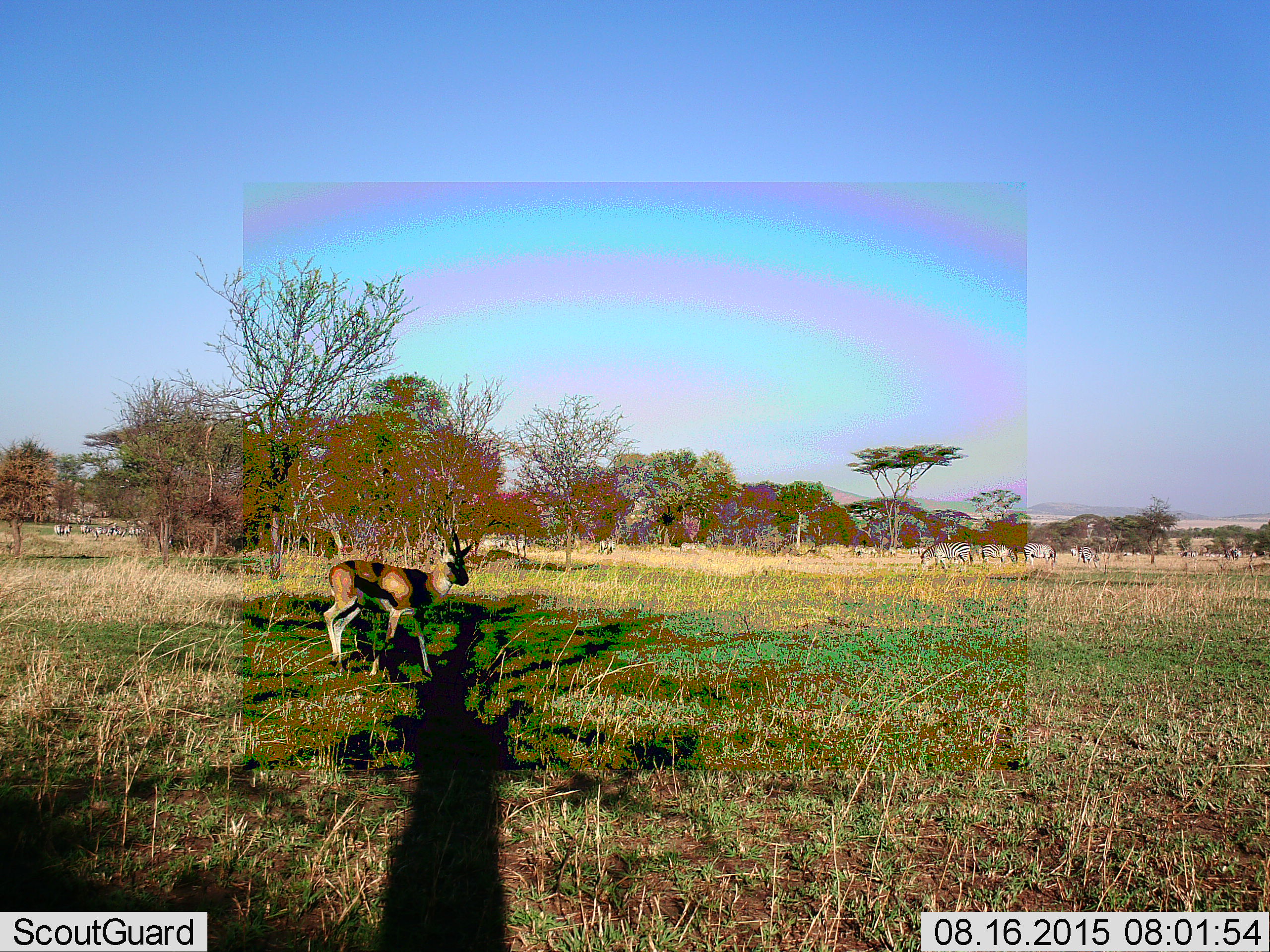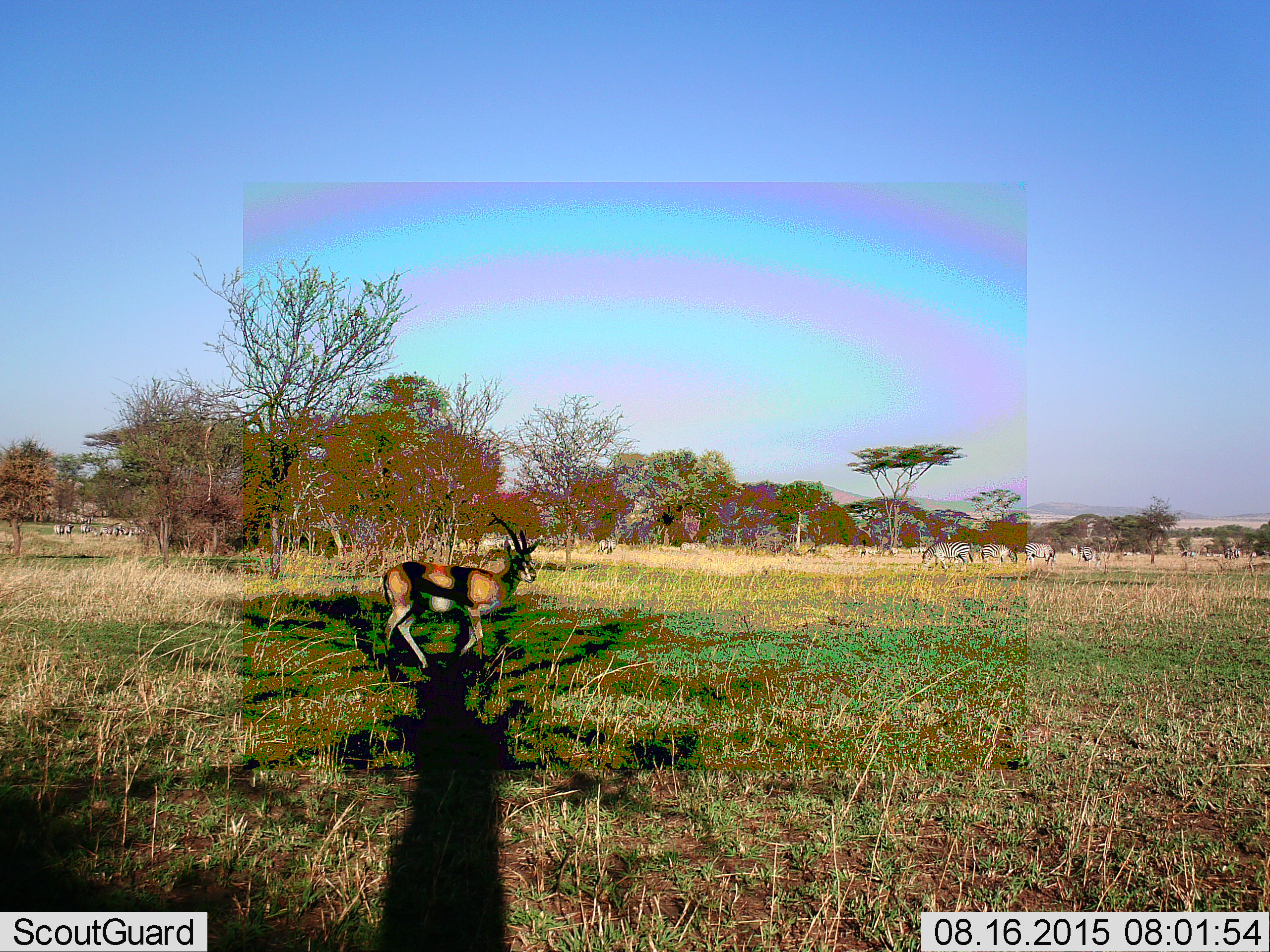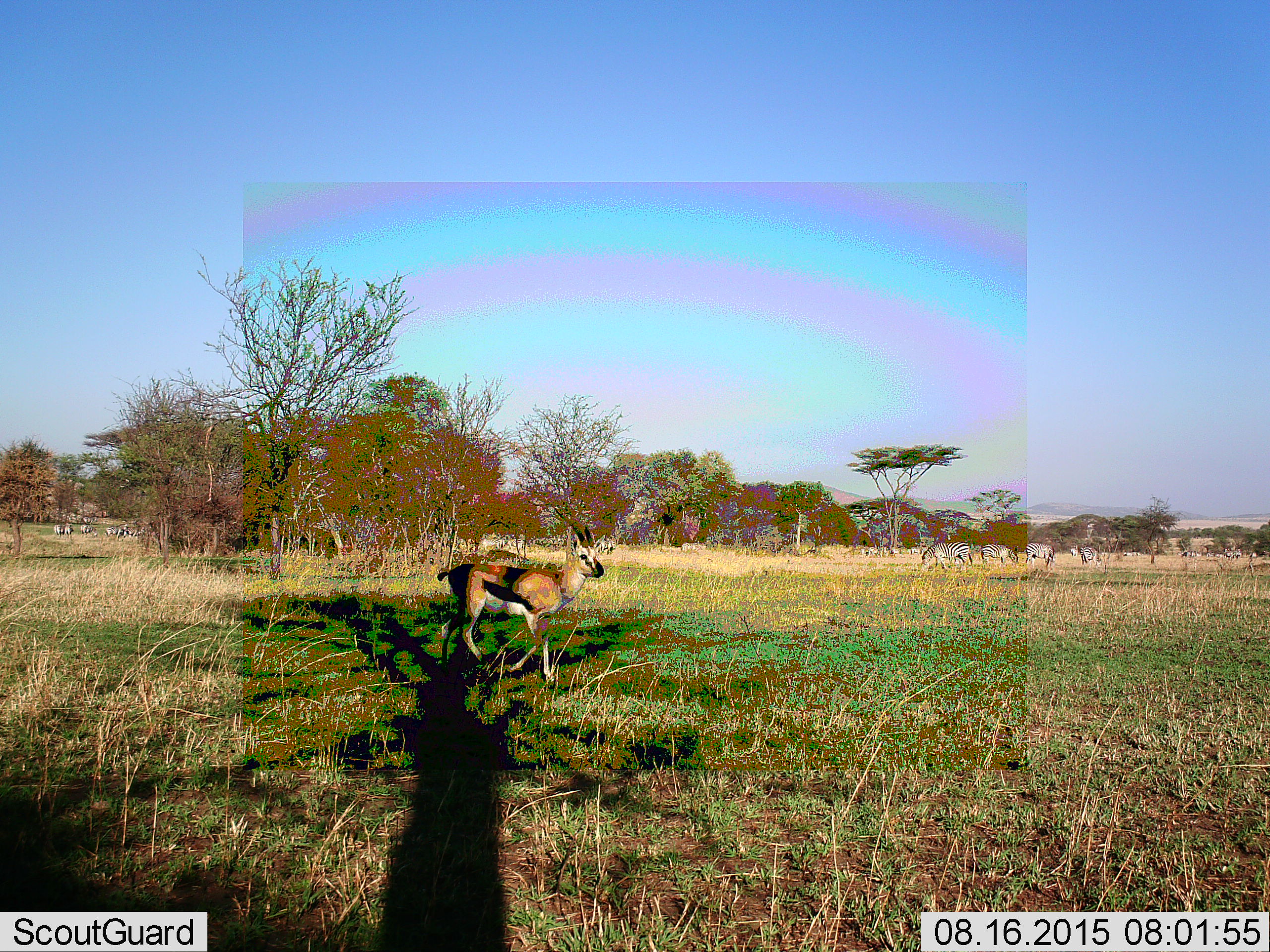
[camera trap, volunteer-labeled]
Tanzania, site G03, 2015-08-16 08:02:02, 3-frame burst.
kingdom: Animalia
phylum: Chordata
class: Mammalia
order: Artiodactyla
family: Bovidae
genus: Eudorcas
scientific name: Eudorcas thomsonii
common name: thomson's gazelle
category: gazellethomsons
Gazellethomsons (thomson's gazelle) (Eudorcas thomsonii), count 1. Behavior (volunteer vote fractions): standing 12%, resting 0%, moving 88%, interacting 0%. Young present (vote fraction): 0%. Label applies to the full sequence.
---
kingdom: Animalia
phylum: Chordata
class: Mammalia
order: Perissodactyla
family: Equidae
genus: Equus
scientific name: Equus quagga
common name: plains zebra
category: zebra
Zebra (plains zebra) (Equus quagga), count 11-50. Behavior (volunteer vote fractions): standing 50%, resting 0%, moving 43%, interacting 0%. Young present (vote fraction): 0%. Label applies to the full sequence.